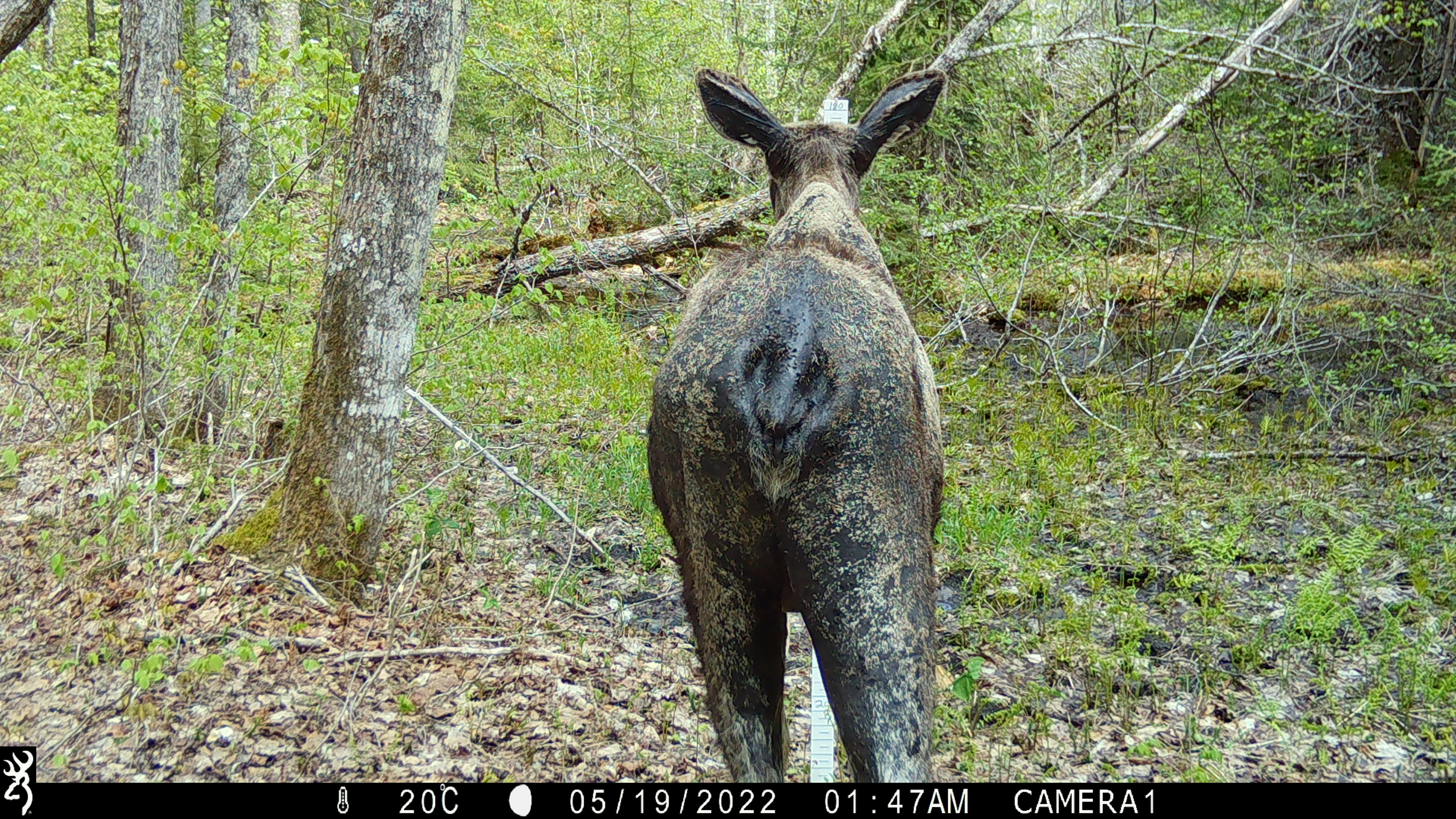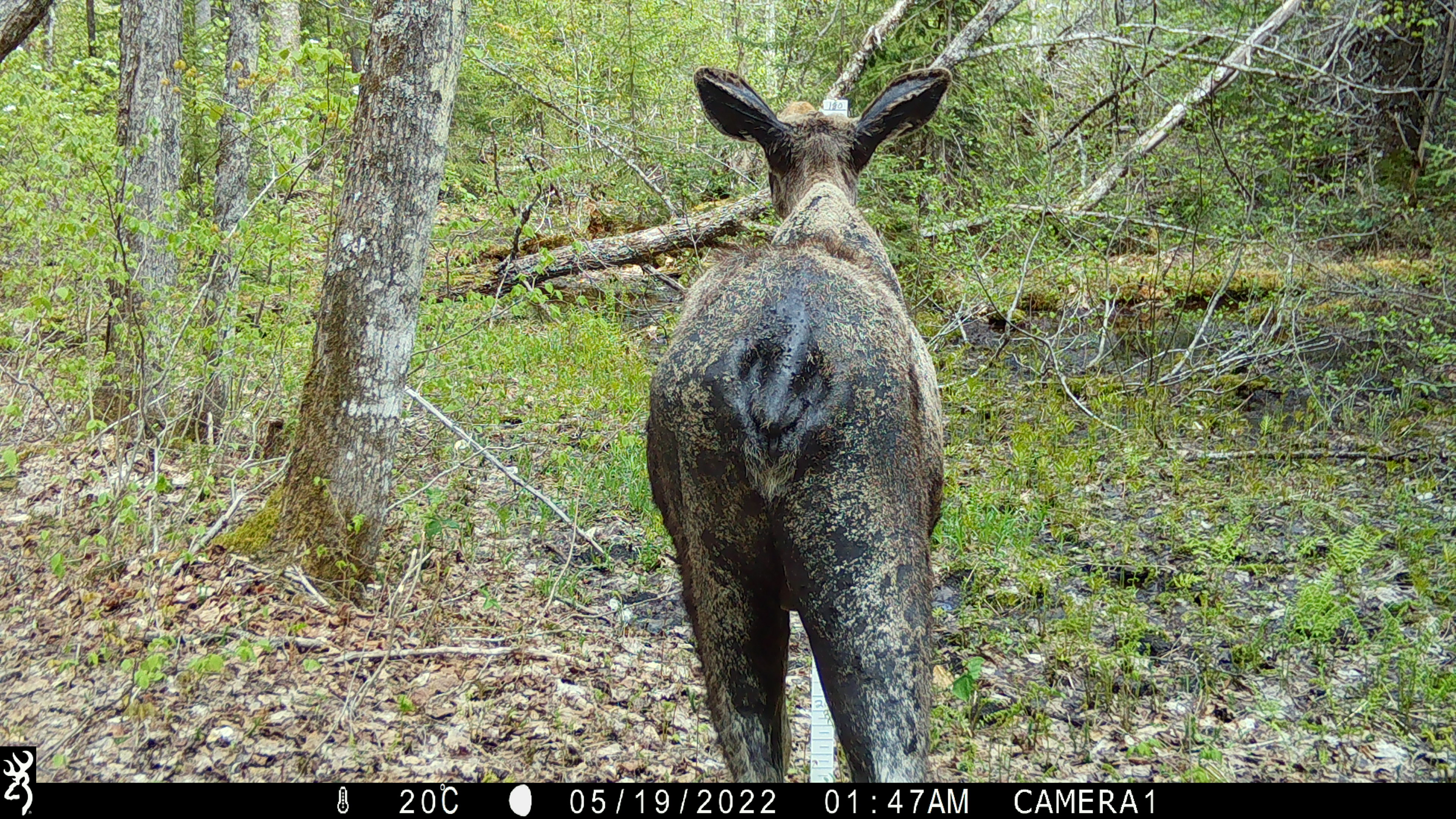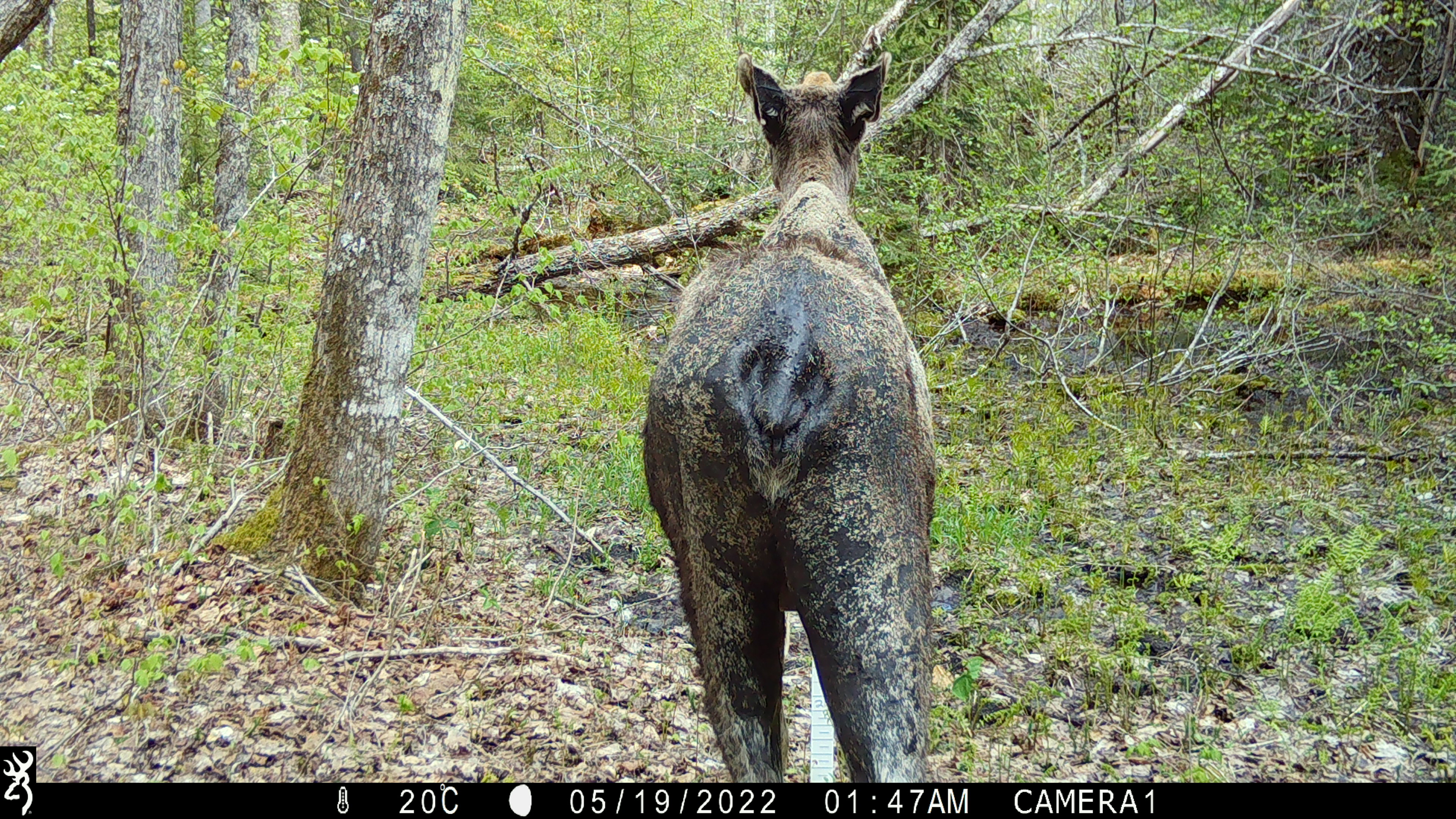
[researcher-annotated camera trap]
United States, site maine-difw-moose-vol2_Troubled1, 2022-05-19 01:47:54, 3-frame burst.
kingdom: Animalia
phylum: Chordata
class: Mammalia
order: Artiodactyla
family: Cervidae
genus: Alces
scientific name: Alces alces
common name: moose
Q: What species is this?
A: Moose (Alces alces).